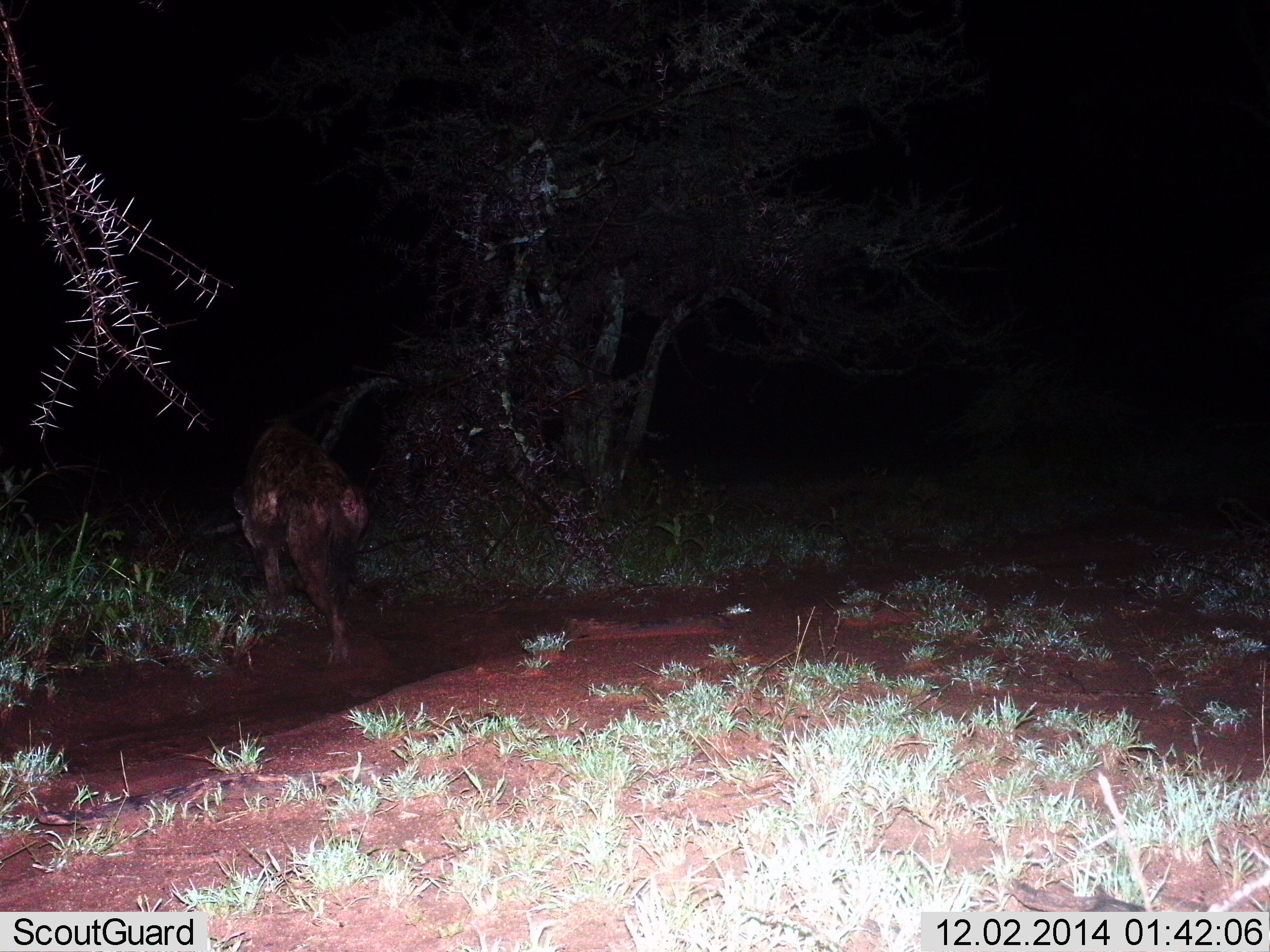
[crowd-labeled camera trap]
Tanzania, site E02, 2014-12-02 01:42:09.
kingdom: Animalia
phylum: Chordata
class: Mammalia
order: Carnivora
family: Hyaenidae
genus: Crocuta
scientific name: Crocuta crocuta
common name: spotted hyena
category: hyenaspotted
Hyenaspotted (spotted hyena) (Crocuta crocuta), count 1. Behavior (volunteer vote fractions): standing 20%, resting 0%, moving 80%, interacting 0%. Young present (vote fraction): 0%. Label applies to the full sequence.